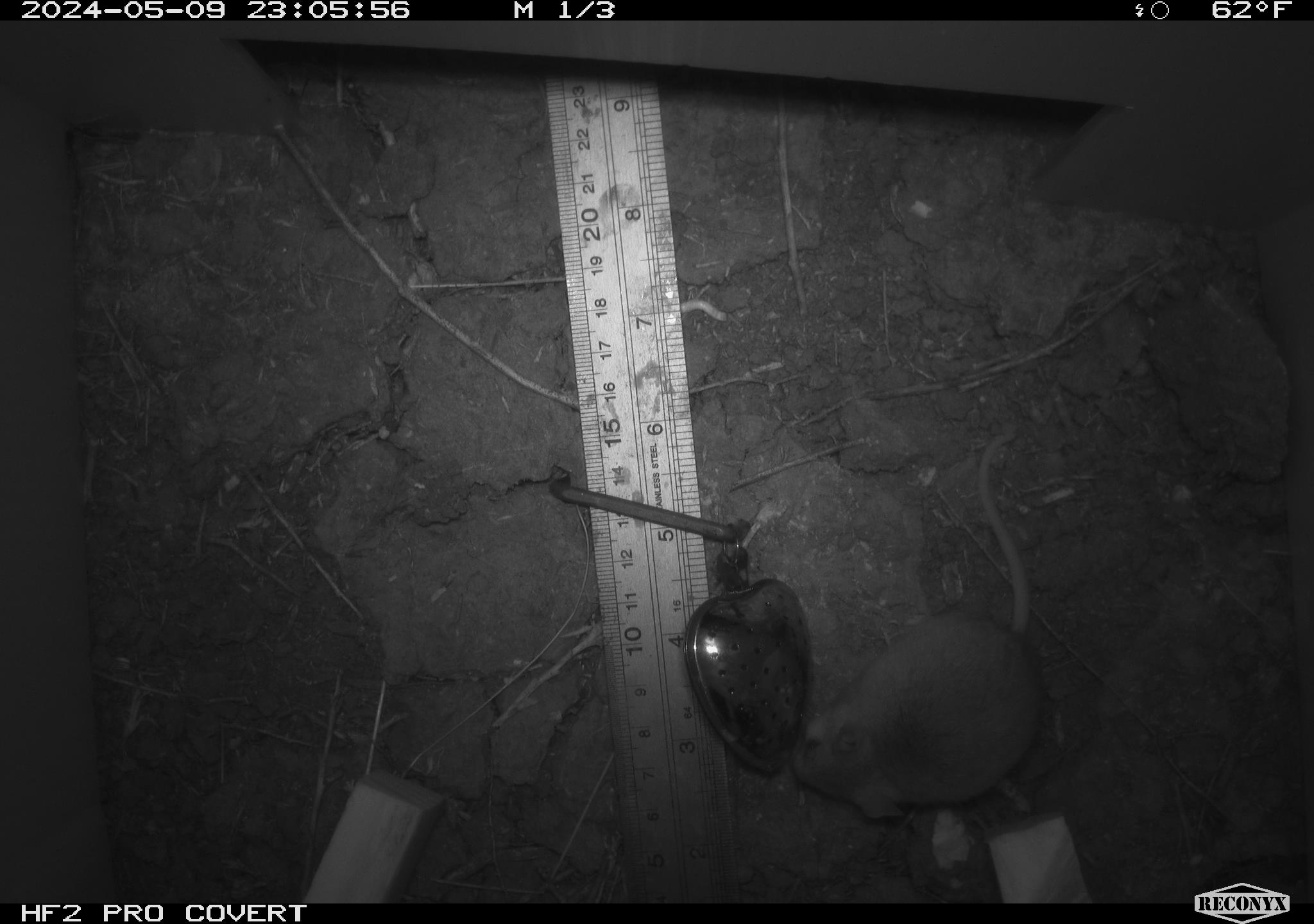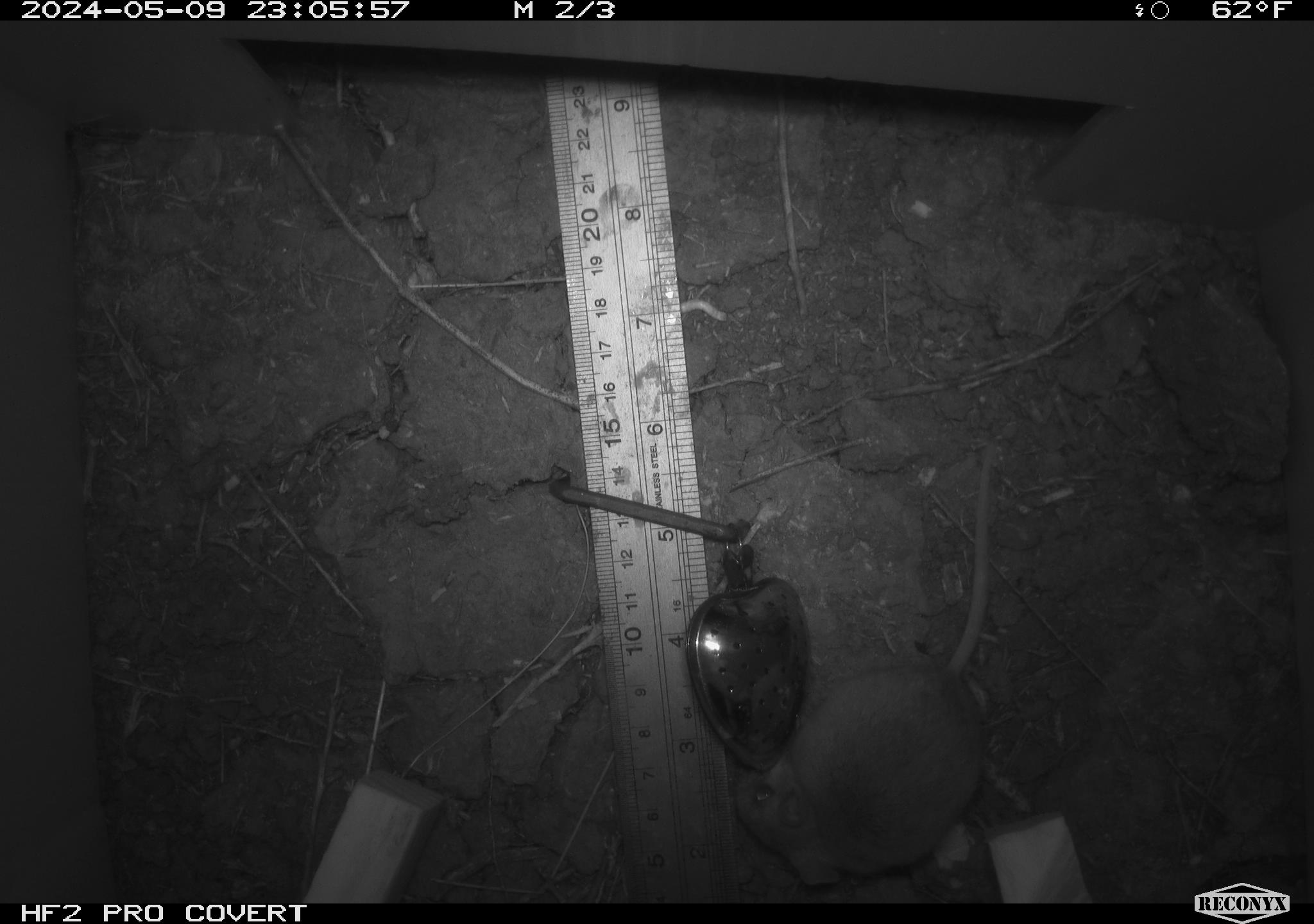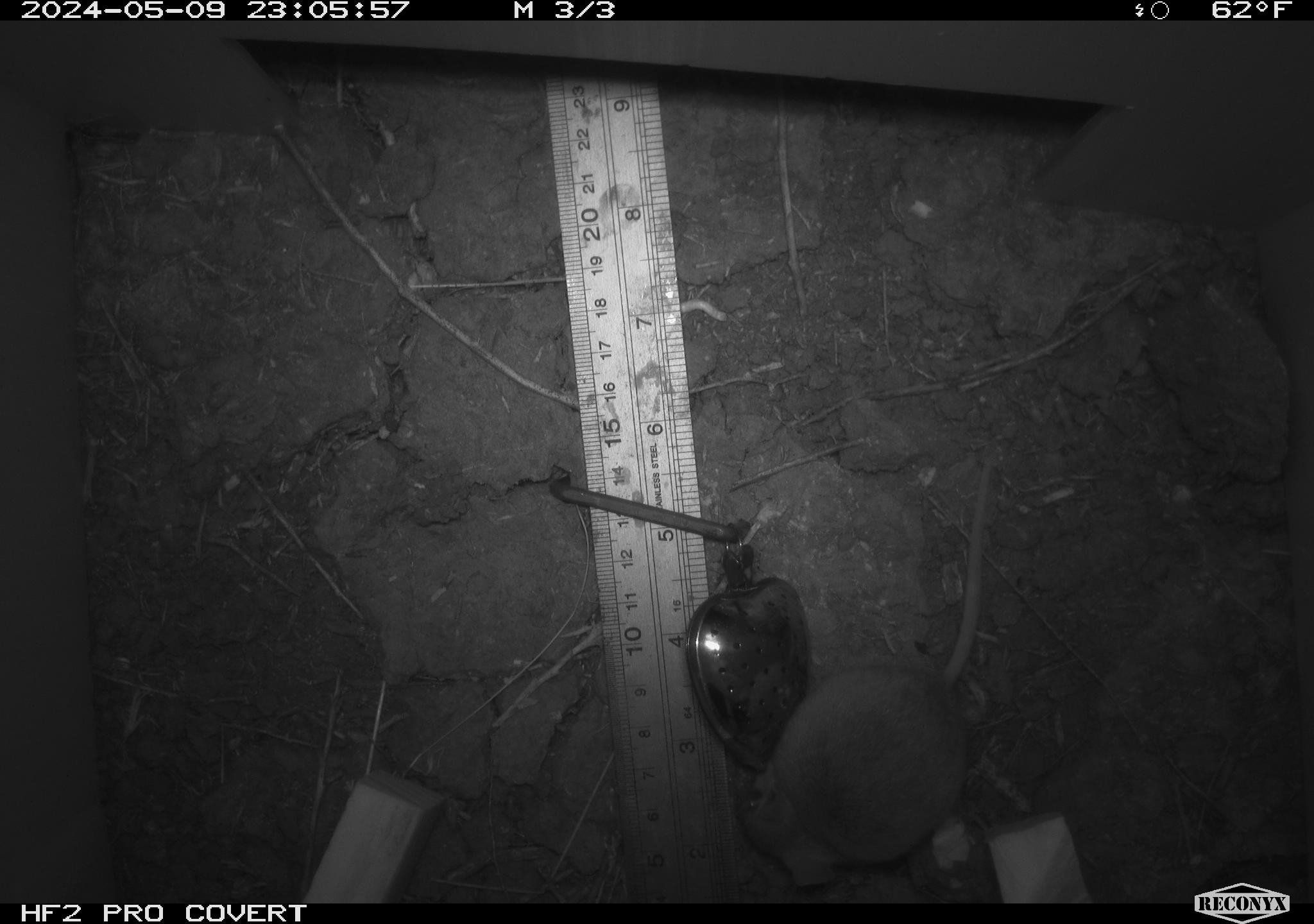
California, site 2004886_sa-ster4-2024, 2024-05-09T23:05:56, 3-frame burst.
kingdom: Animalia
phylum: Chordata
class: Mammalia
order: Rodentia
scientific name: Rodentia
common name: mouse species